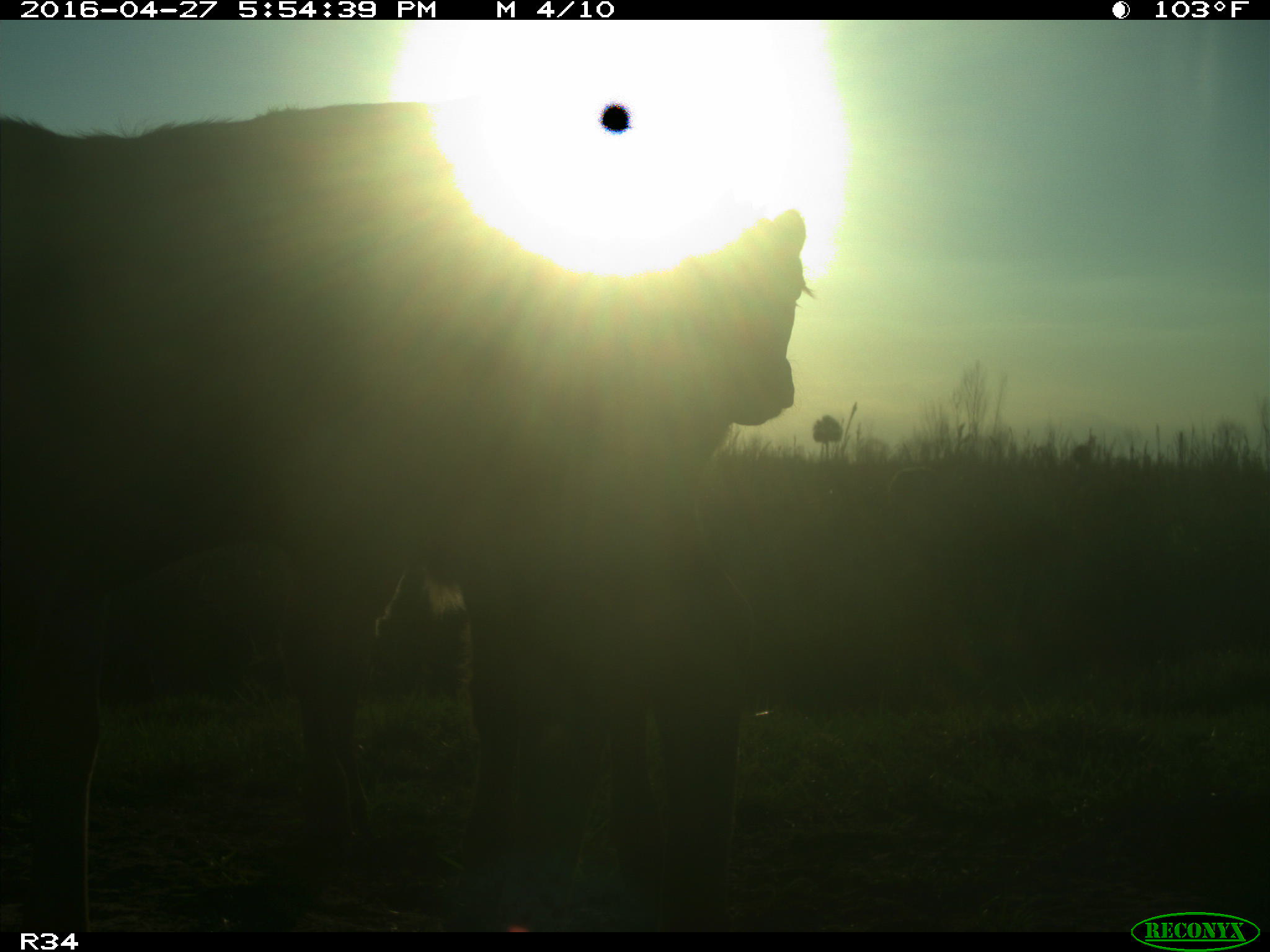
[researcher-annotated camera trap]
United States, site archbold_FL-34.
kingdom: Animalia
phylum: Chordata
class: Mammalia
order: Artiodactyla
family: Bovidae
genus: Bos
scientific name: Bos taurus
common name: domestic cow